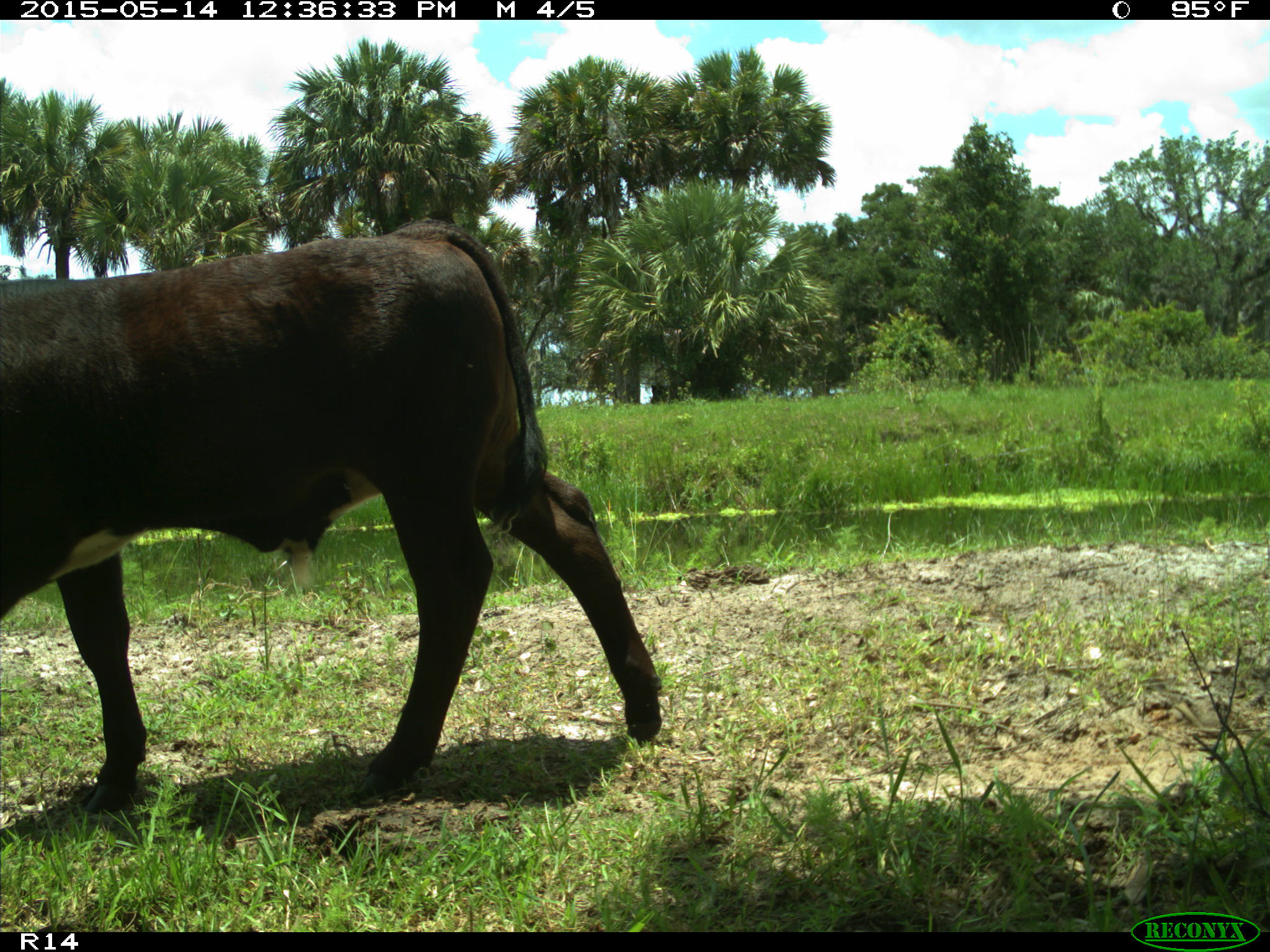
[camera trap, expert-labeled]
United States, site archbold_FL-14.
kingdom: Animalia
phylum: Chordata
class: Mammalia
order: Artiodactyla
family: Bovidae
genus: Bos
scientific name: Bos taurus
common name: domestic cow